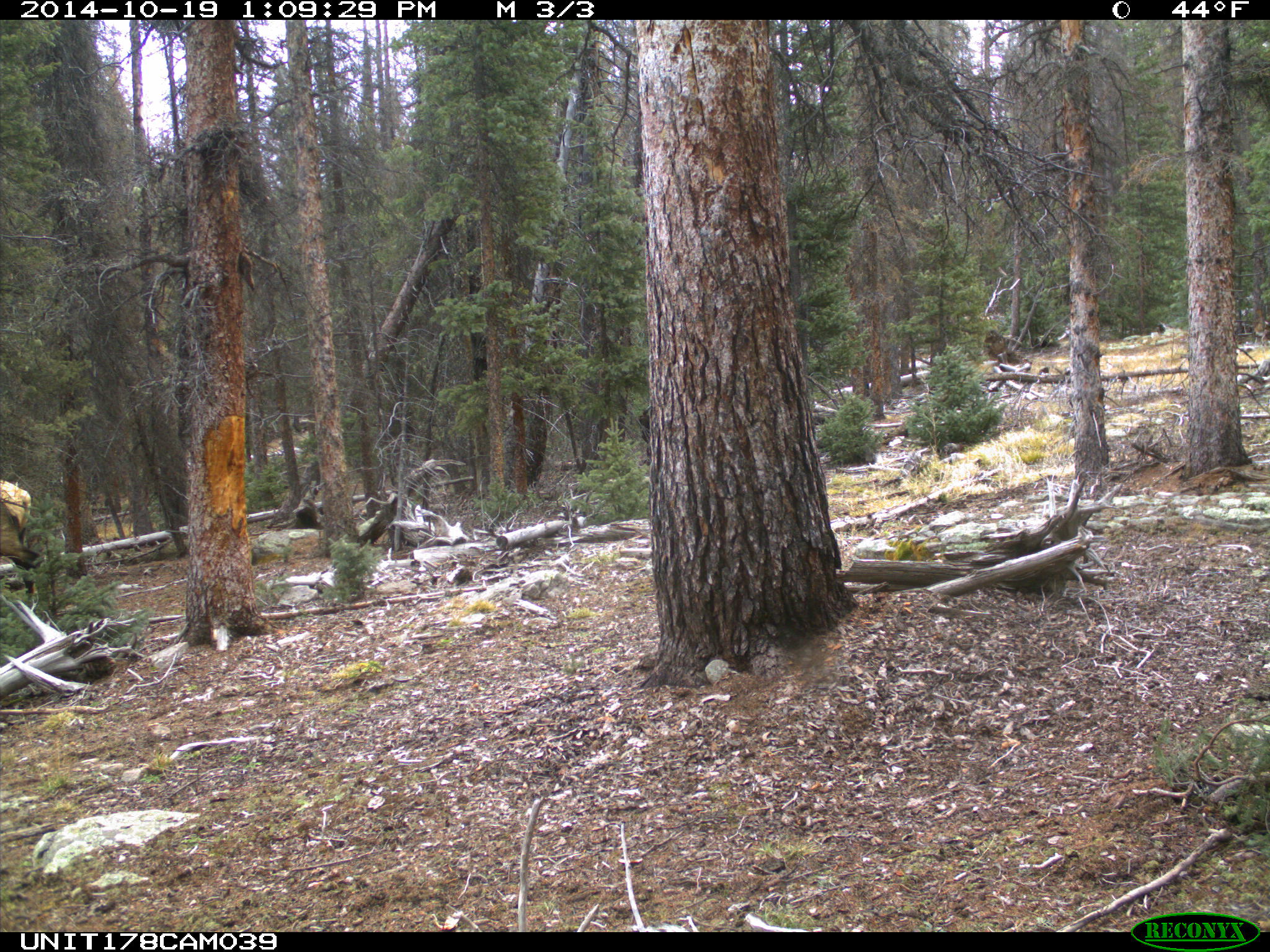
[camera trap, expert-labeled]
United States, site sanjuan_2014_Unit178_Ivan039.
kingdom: Animalia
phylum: Chordata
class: Mammalia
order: Artiodactyla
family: Cervidae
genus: Cervus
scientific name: Cervus elaphus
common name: red deer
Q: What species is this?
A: Cervus elaphus (red deer).